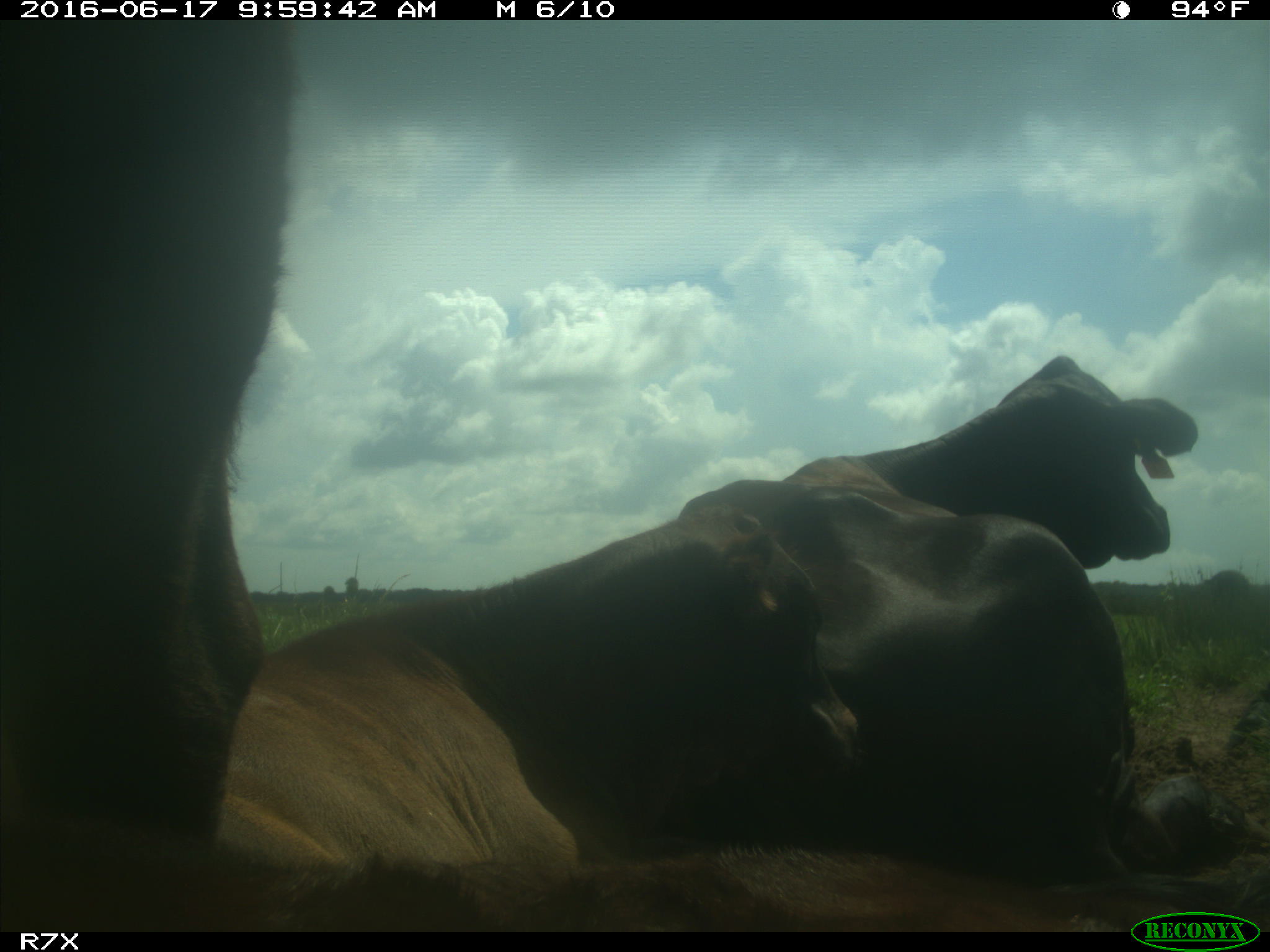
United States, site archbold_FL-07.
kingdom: Animalia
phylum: Chordata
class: Mammalia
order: Artiodactyla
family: Bovidae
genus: Bos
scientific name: Bos taurus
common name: domestic cow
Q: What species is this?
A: Bos taurus (domestic cow).